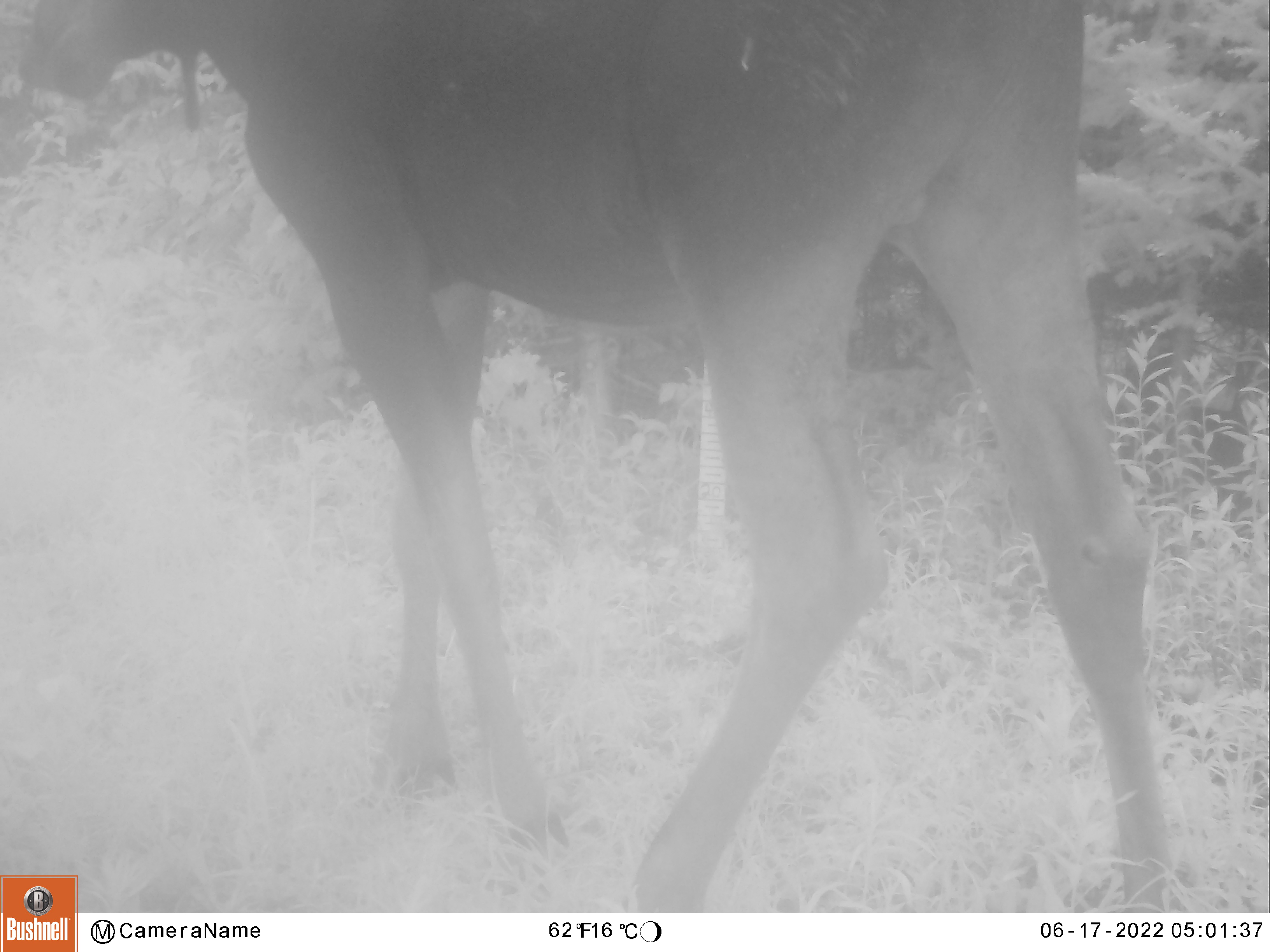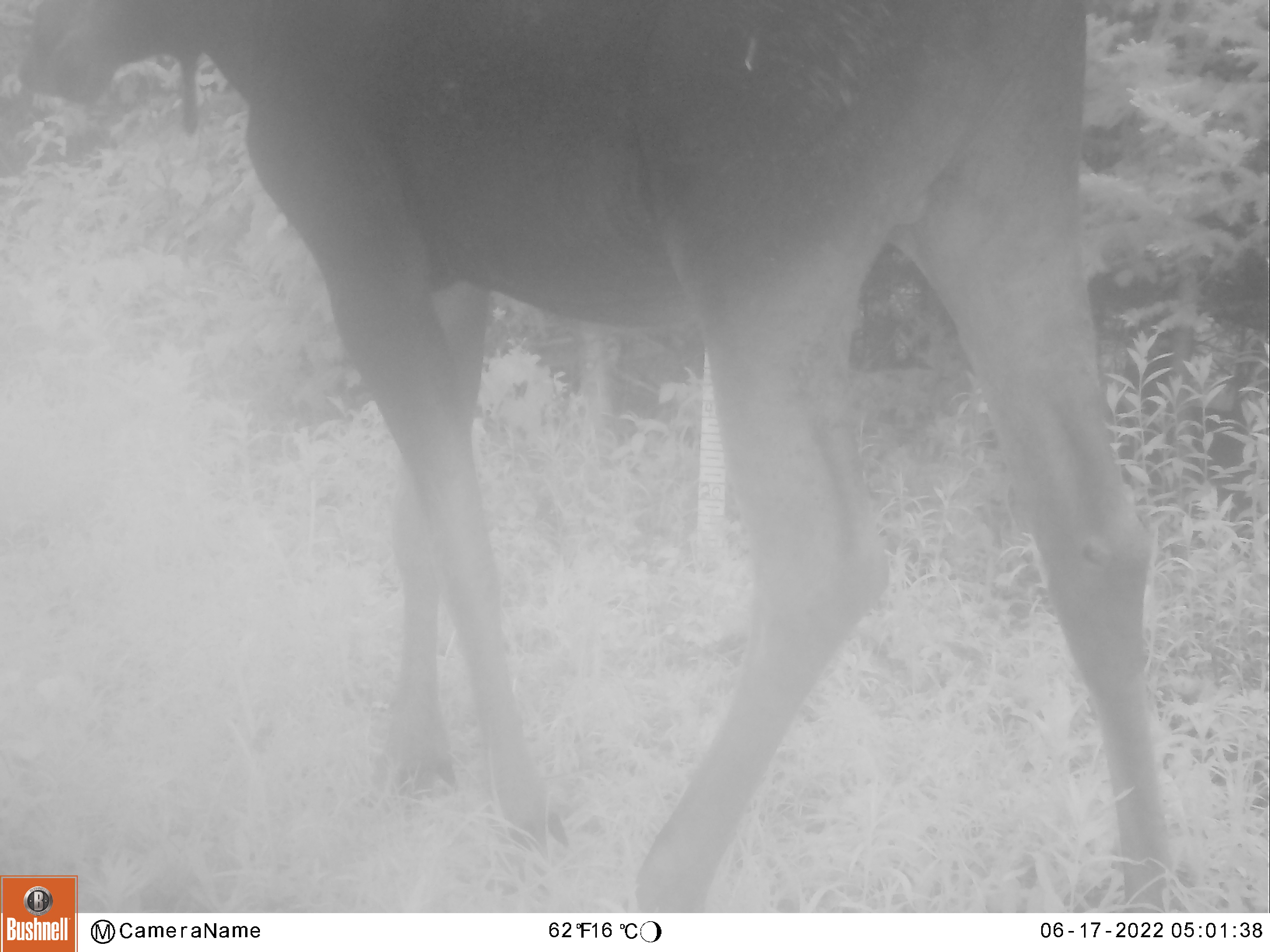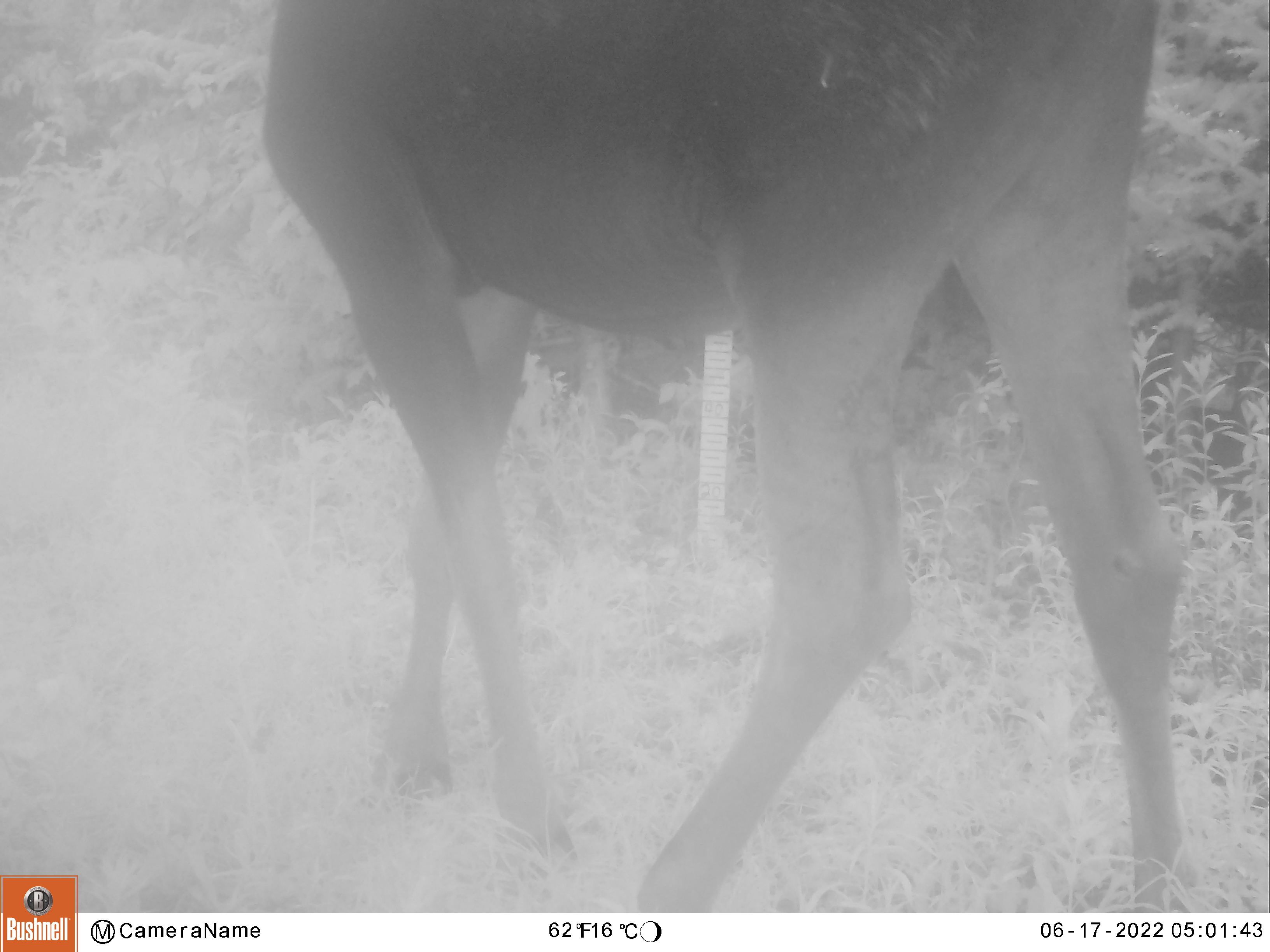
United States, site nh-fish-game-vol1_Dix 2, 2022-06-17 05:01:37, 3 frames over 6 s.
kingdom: Animalia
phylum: Chordata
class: Mammalia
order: Artiodactyla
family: Cervidae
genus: Alces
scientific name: Alces alces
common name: moose